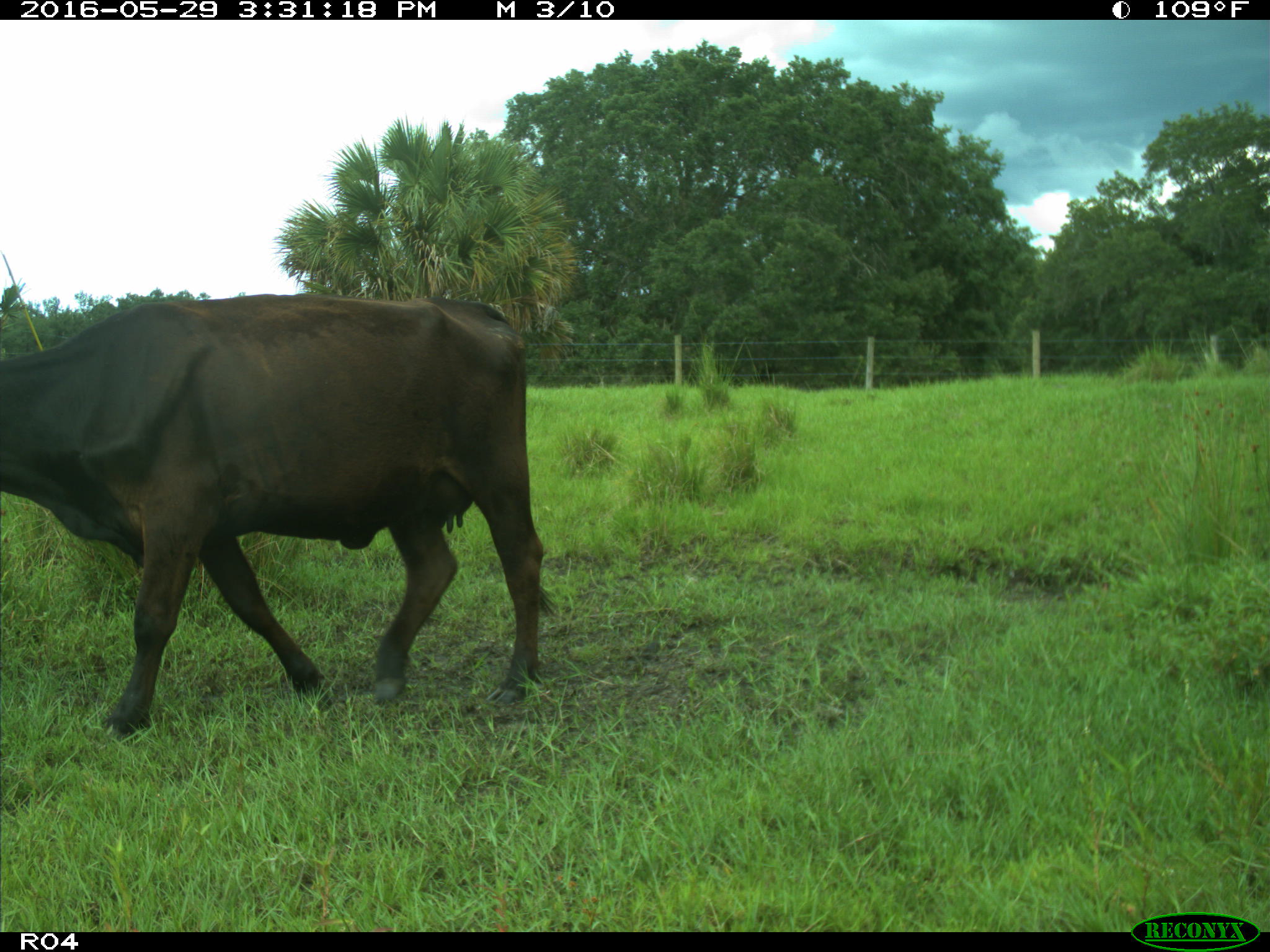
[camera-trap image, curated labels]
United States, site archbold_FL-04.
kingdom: Animalia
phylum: Chordata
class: Mammalia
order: Artiodactyla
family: Bovidae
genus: Bos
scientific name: Bos taurus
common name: domestic cow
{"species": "Bos taurus (domestic cow)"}